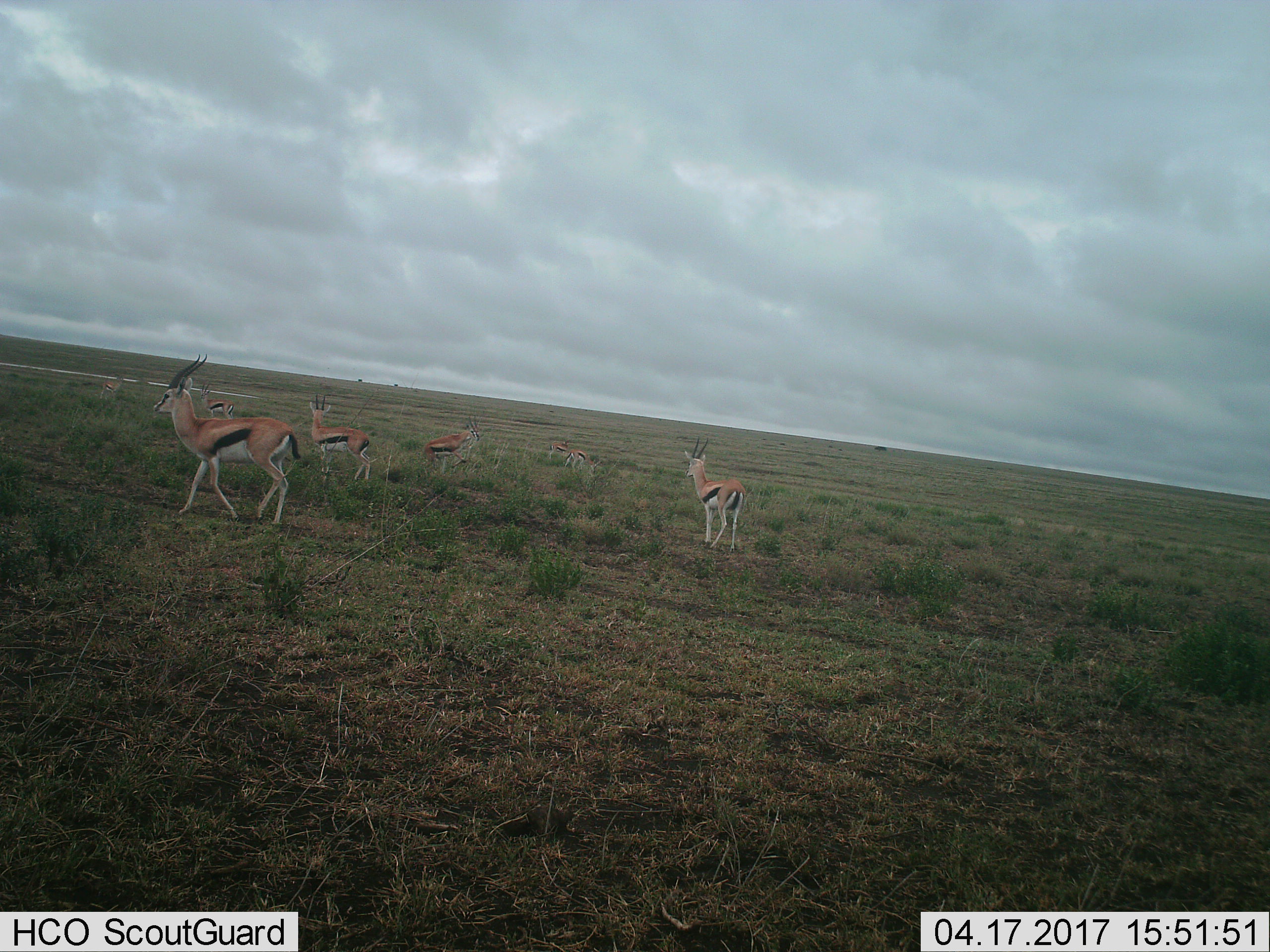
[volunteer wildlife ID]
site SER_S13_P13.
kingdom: Animalia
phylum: Chordata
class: Mammalia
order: Artiodactyla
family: Bovidae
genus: Eudorcas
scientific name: Eudorcas thomsonii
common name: thomson's gazelle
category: gazellethomsons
Gazellethomsons (thomson's gazelle) (Eudorcas thomsonii), count 8. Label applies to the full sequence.